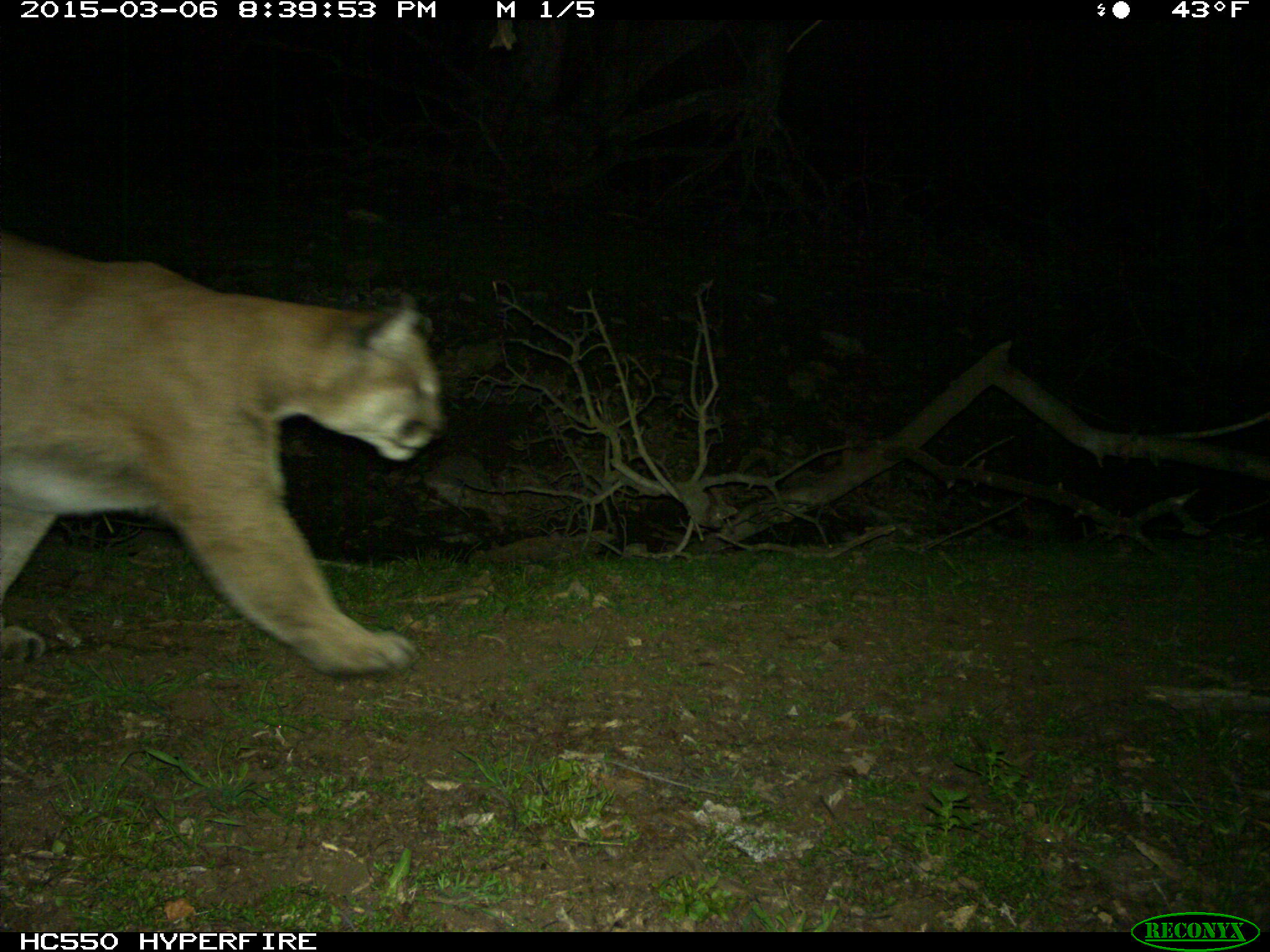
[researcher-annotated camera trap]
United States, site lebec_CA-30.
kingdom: Animalia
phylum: Chordata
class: Mammalia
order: Carnivora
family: Felidae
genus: Puma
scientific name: Puma concolor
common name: mountain lion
Puma concolor (mountain lion).